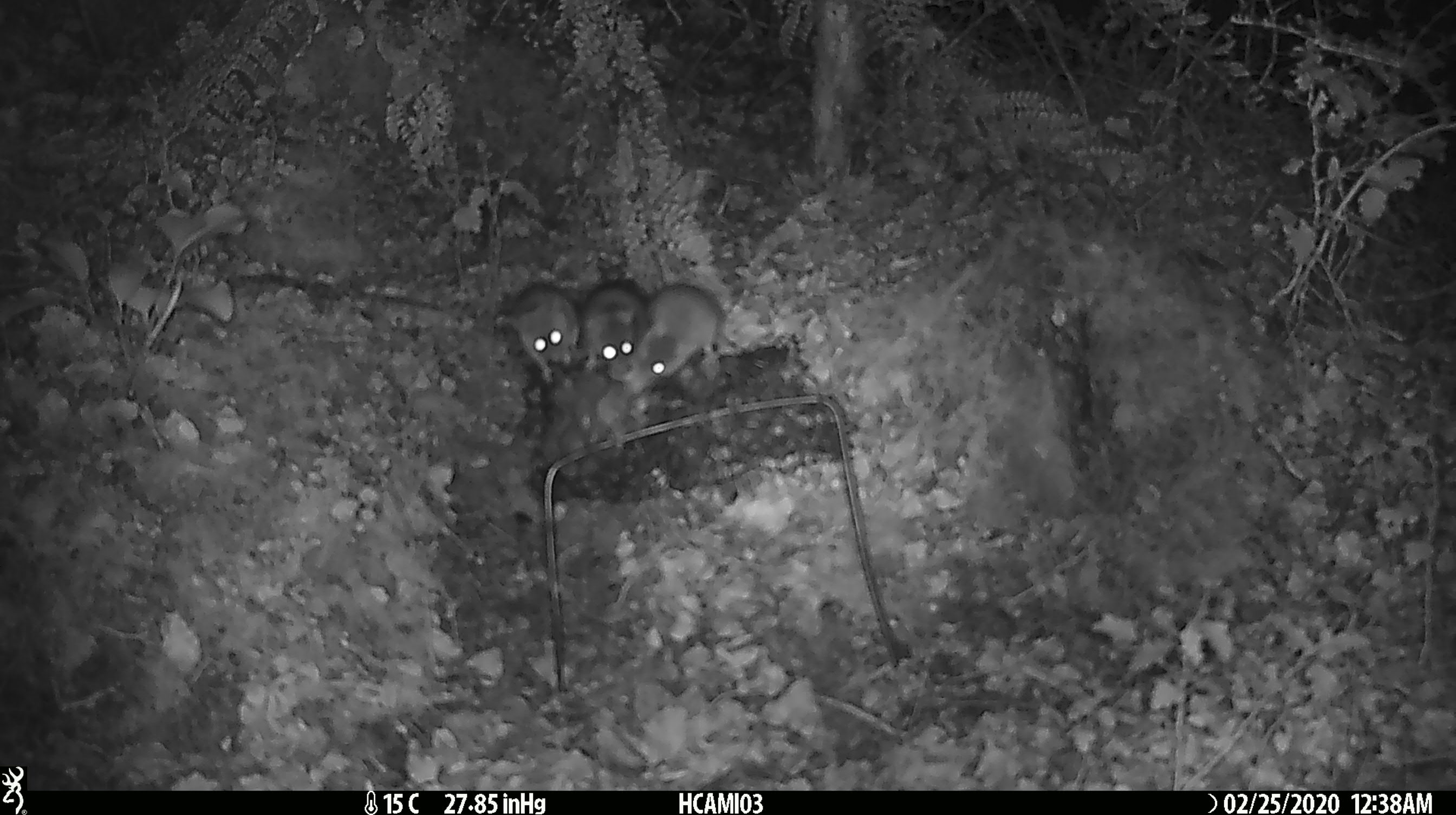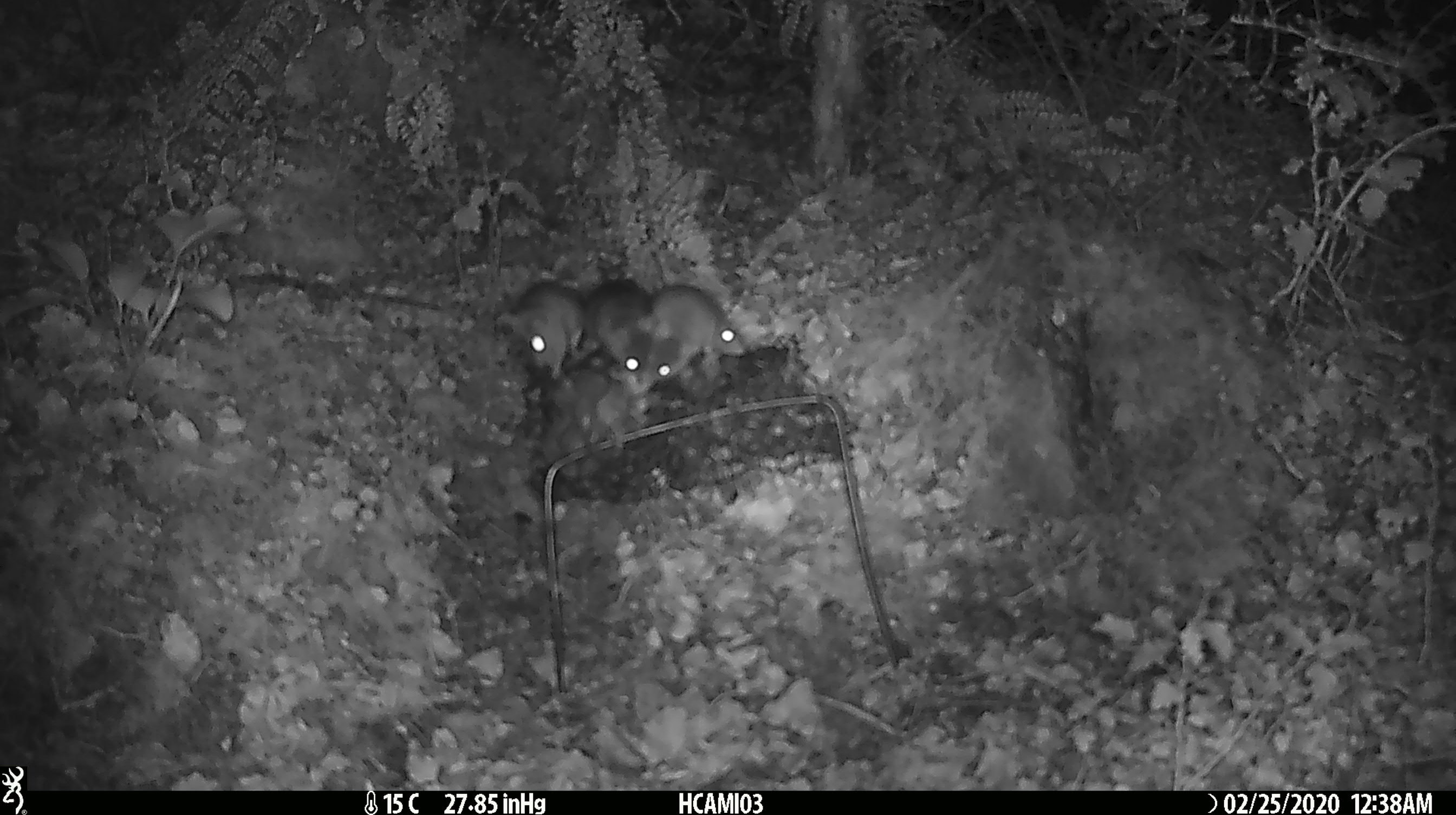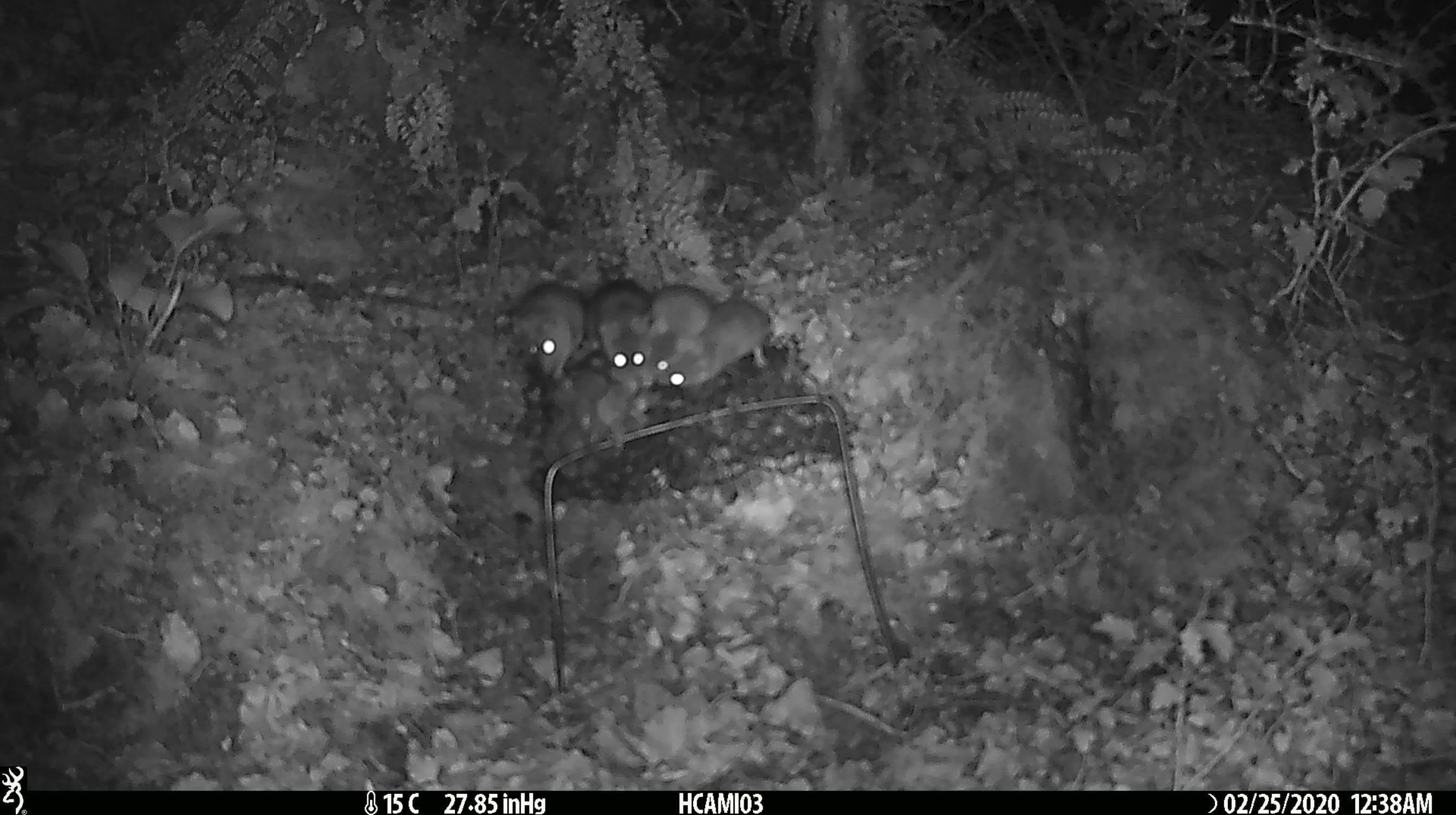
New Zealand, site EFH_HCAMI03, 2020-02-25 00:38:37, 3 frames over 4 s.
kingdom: Animalia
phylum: Chordata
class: Mammalia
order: Rodentia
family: Muridae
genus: Mus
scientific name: Mus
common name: mouse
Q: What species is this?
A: Mouse (Mus).